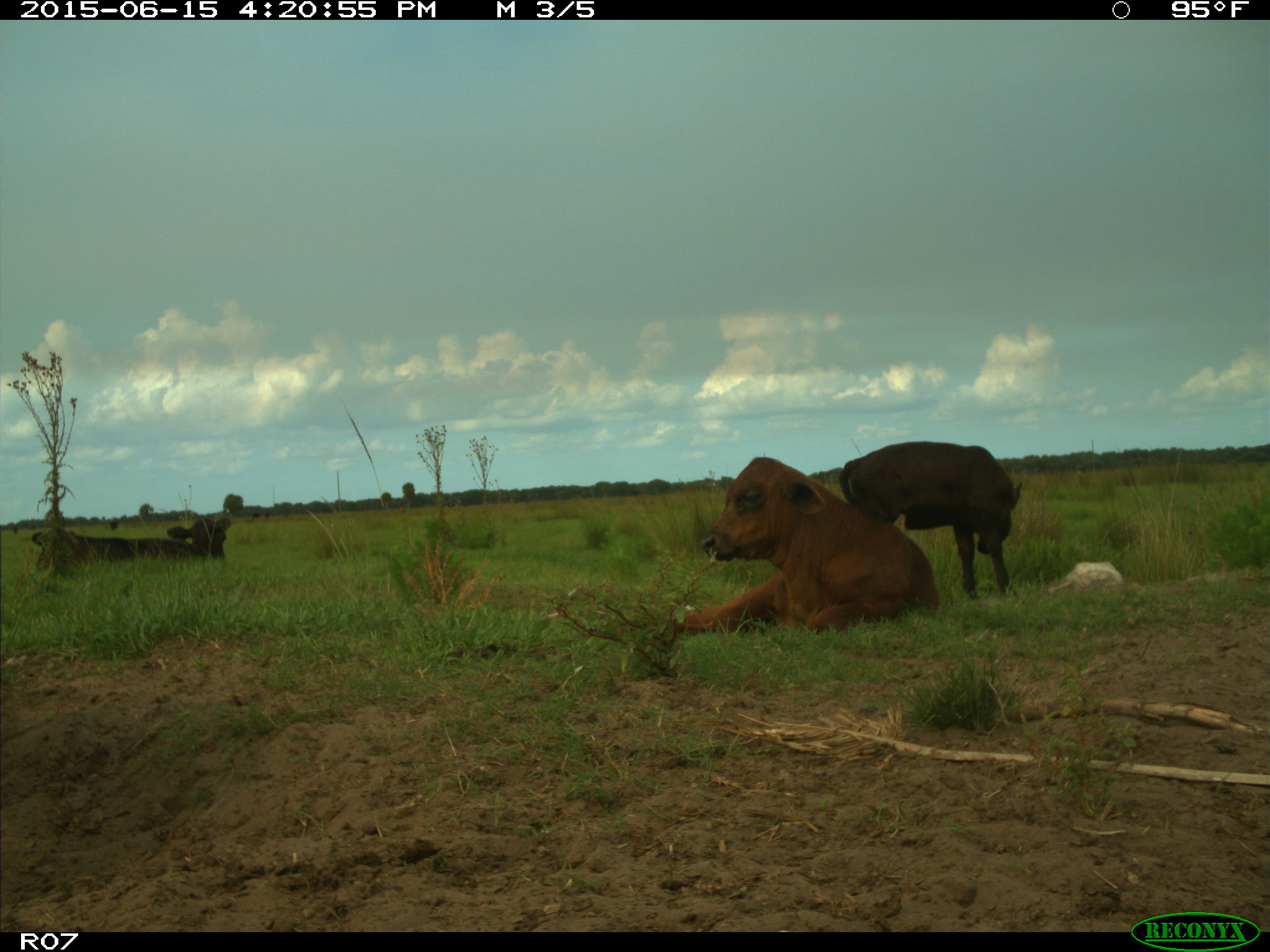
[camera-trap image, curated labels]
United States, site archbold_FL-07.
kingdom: Animalia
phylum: Chordata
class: Mammalia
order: Artiodactyla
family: Bovidae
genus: Bos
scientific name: Bos taurus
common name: domestic cow